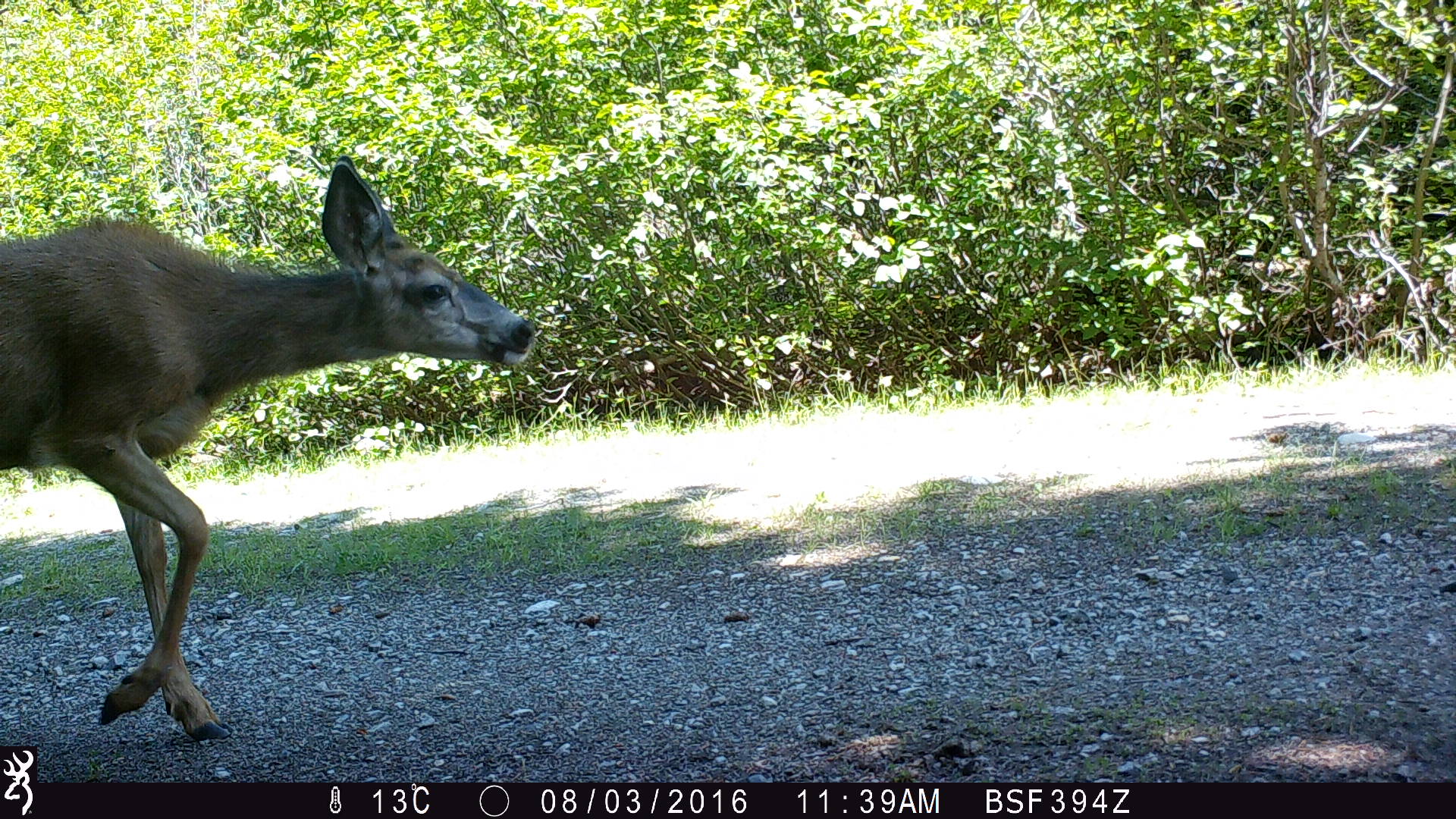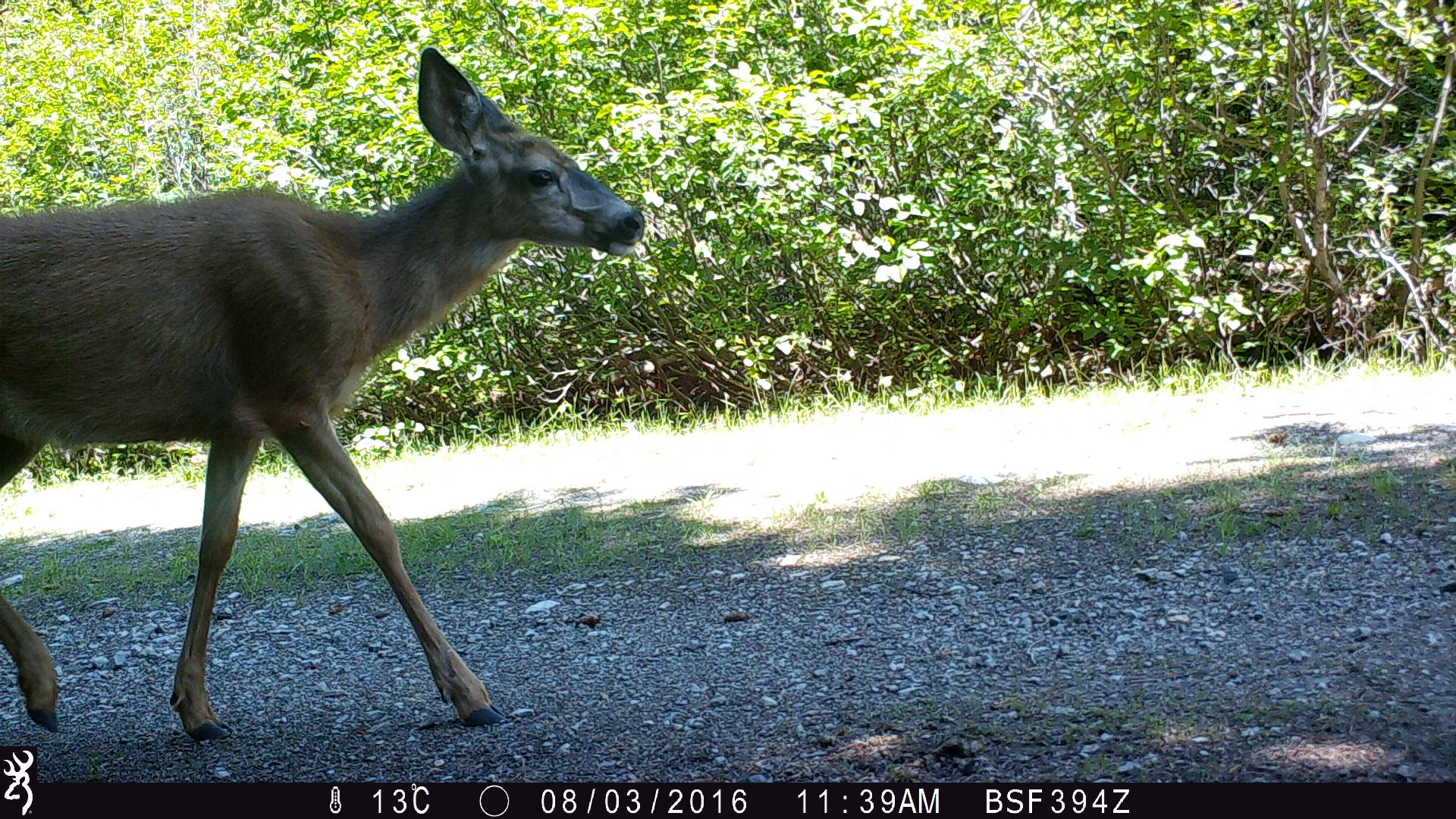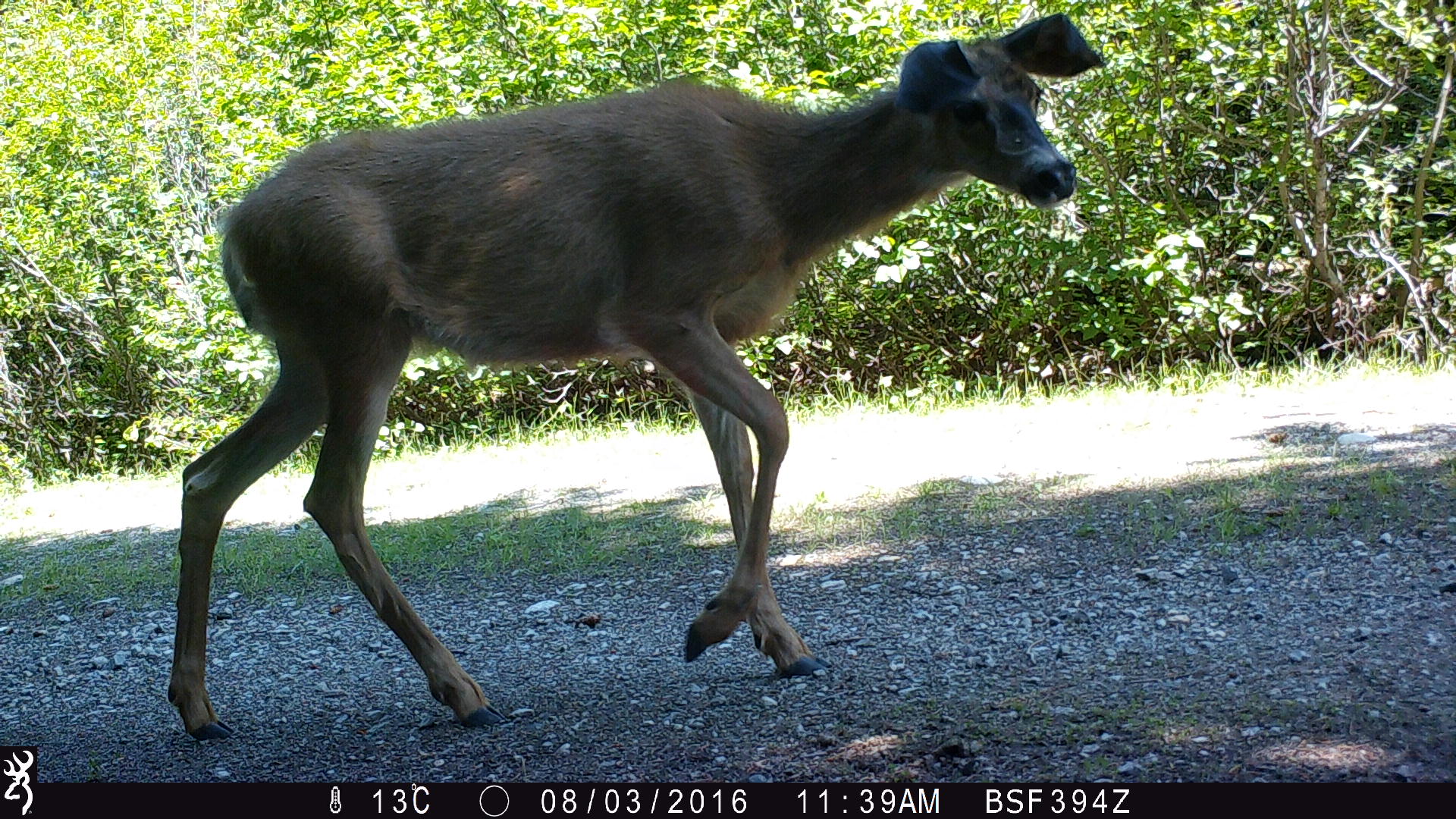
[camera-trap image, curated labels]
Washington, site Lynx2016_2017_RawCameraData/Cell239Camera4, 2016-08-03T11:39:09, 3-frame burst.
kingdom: Animalia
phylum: Chordata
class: Mammalia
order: Artiodactyla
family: Cervidae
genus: Odocoileus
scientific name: Odocoileus hemionus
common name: mule deer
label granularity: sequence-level